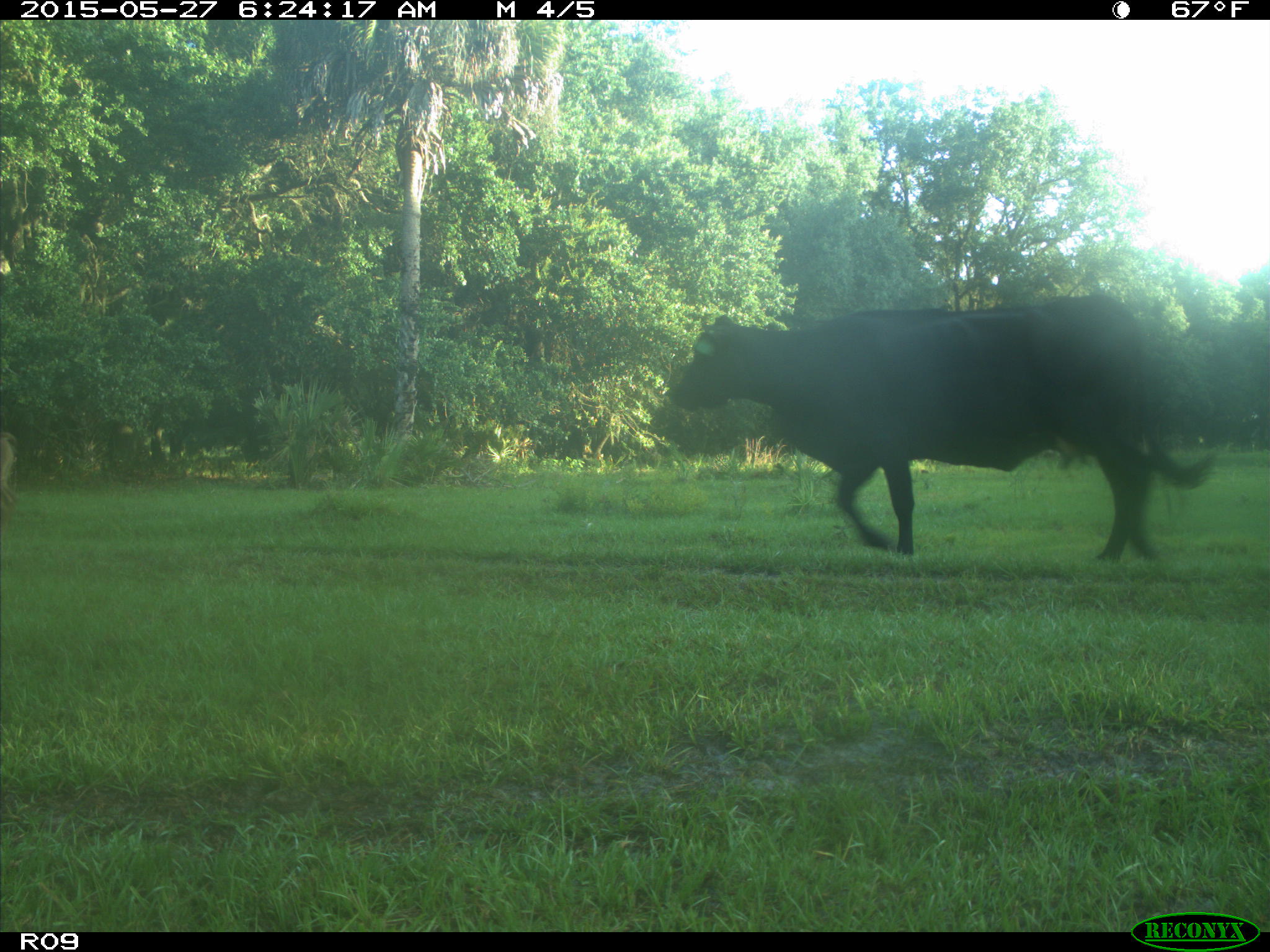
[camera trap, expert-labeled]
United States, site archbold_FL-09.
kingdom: Animalia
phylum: Chordata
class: Mammalia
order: Artiodactyla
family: Bovidae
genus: Bos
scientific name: Bos taurus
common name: domestic cow